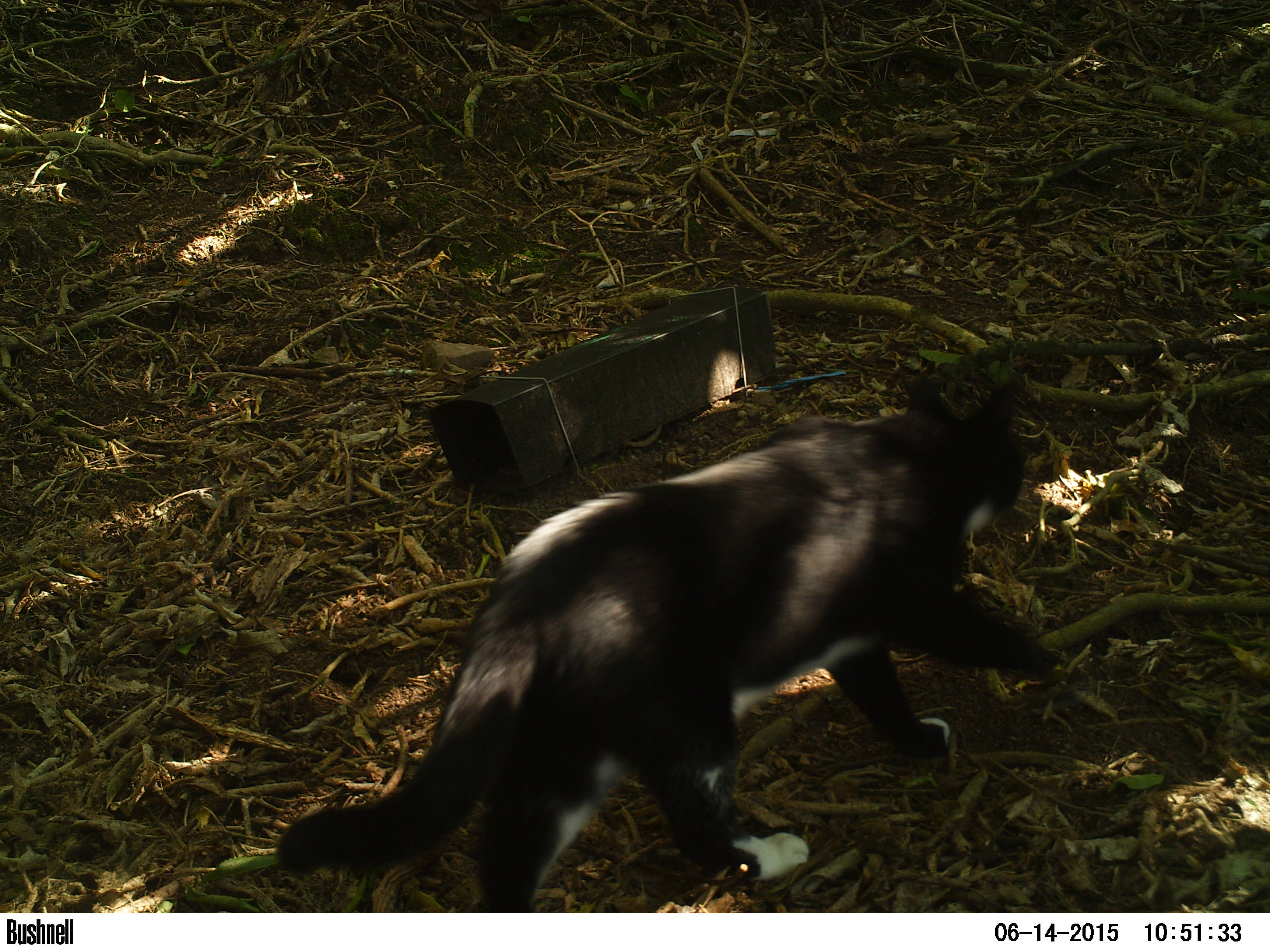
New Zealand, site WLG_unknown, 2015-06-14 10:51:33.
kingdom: Animalia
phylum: Chordata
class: Mammalia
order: Carnivora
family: Felidae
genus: Felis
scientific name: Felis catus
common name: domestic cat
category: cat